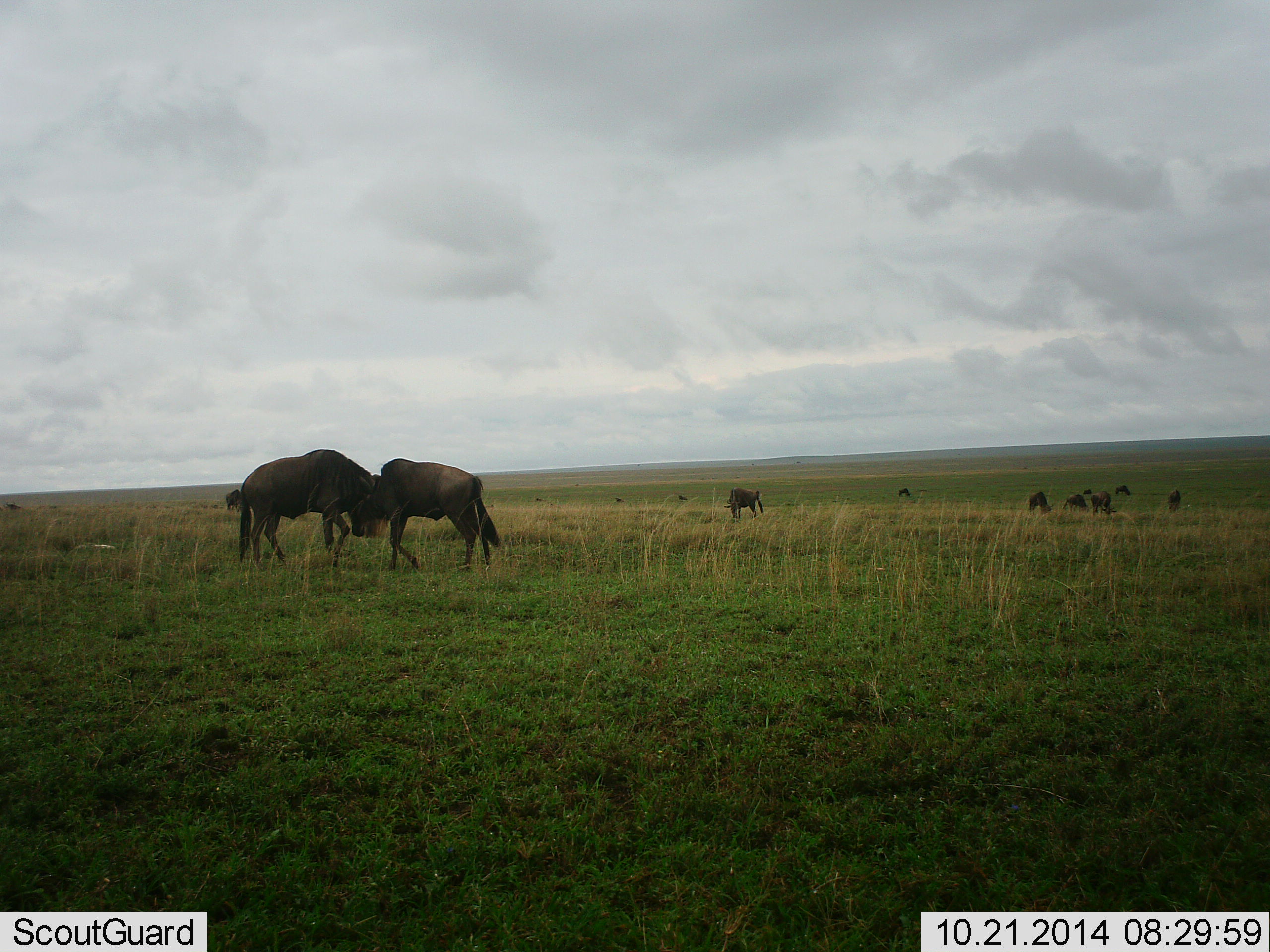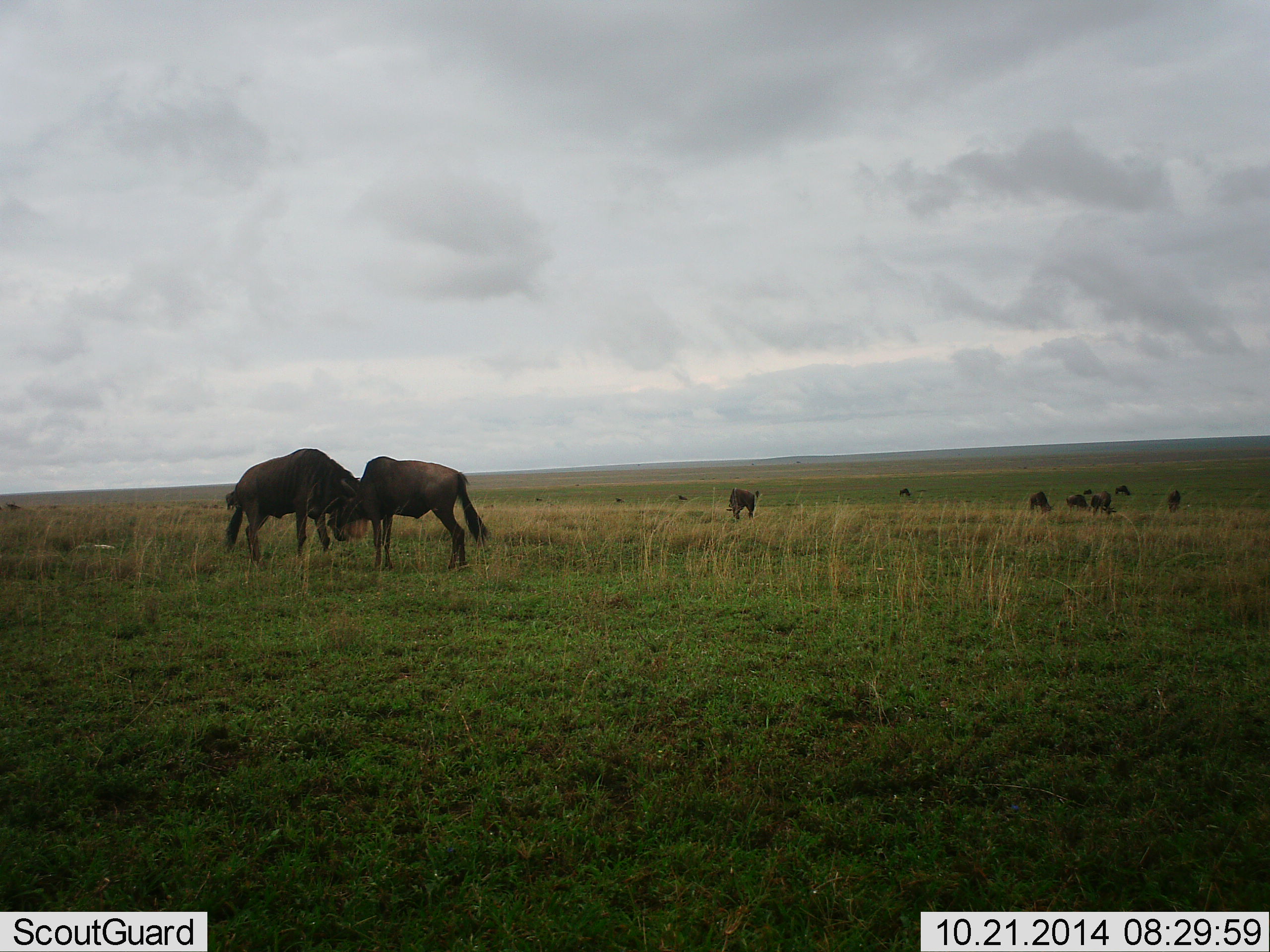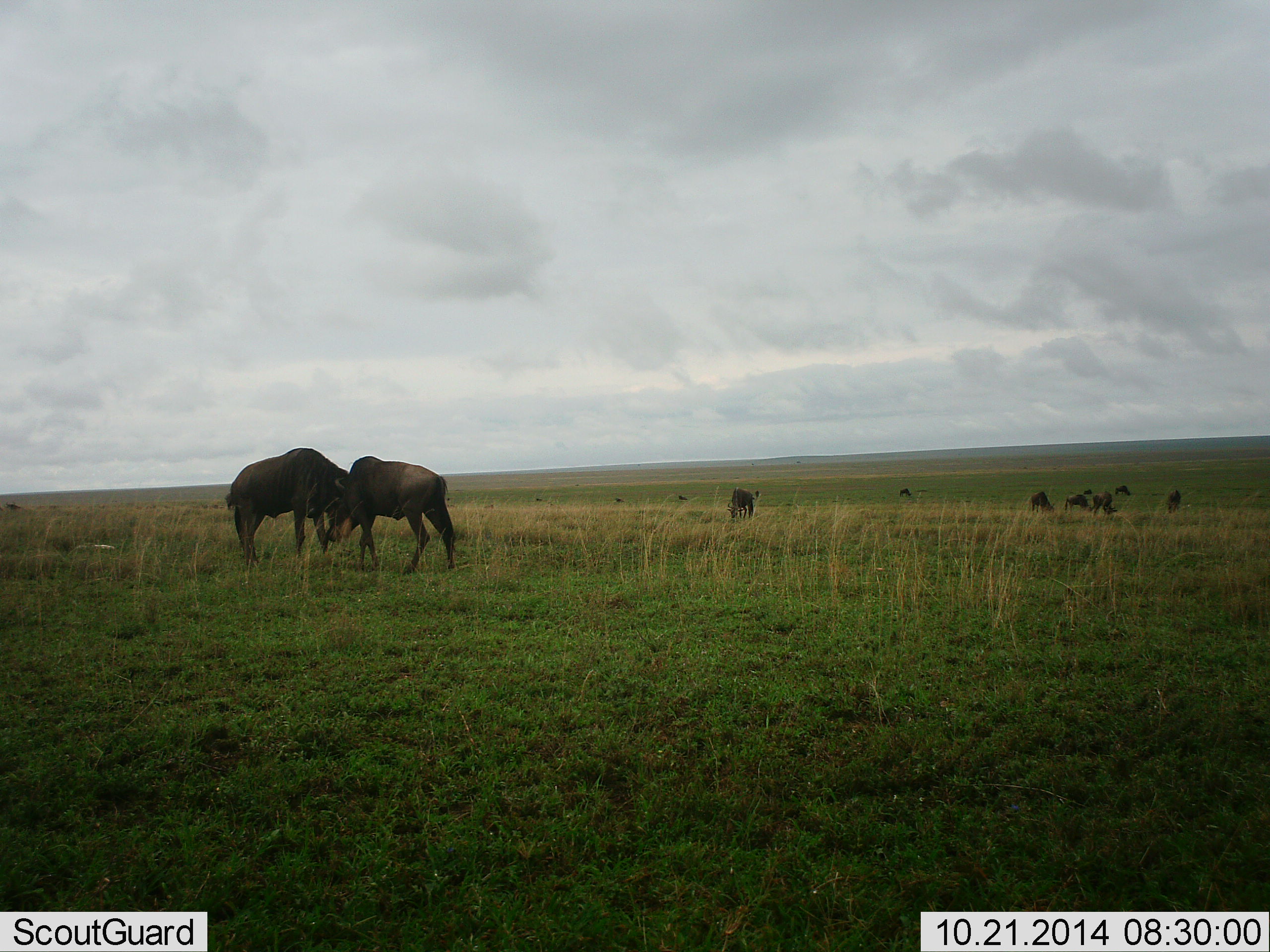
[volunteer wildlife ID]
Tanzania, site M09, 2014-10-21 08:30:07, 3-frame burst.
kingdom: Animalia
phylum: Chordata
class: Mammalia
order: Artiodactyla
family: Bovidae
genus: Connochaetes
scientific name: Connochaetes taurinus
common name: blue wildebeest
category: wildebeest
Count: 11-50.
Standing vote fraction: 50%.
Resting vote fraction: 10%.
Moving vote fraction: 30%.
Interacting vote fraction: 70%.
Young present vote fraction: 10%.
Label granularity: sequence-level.